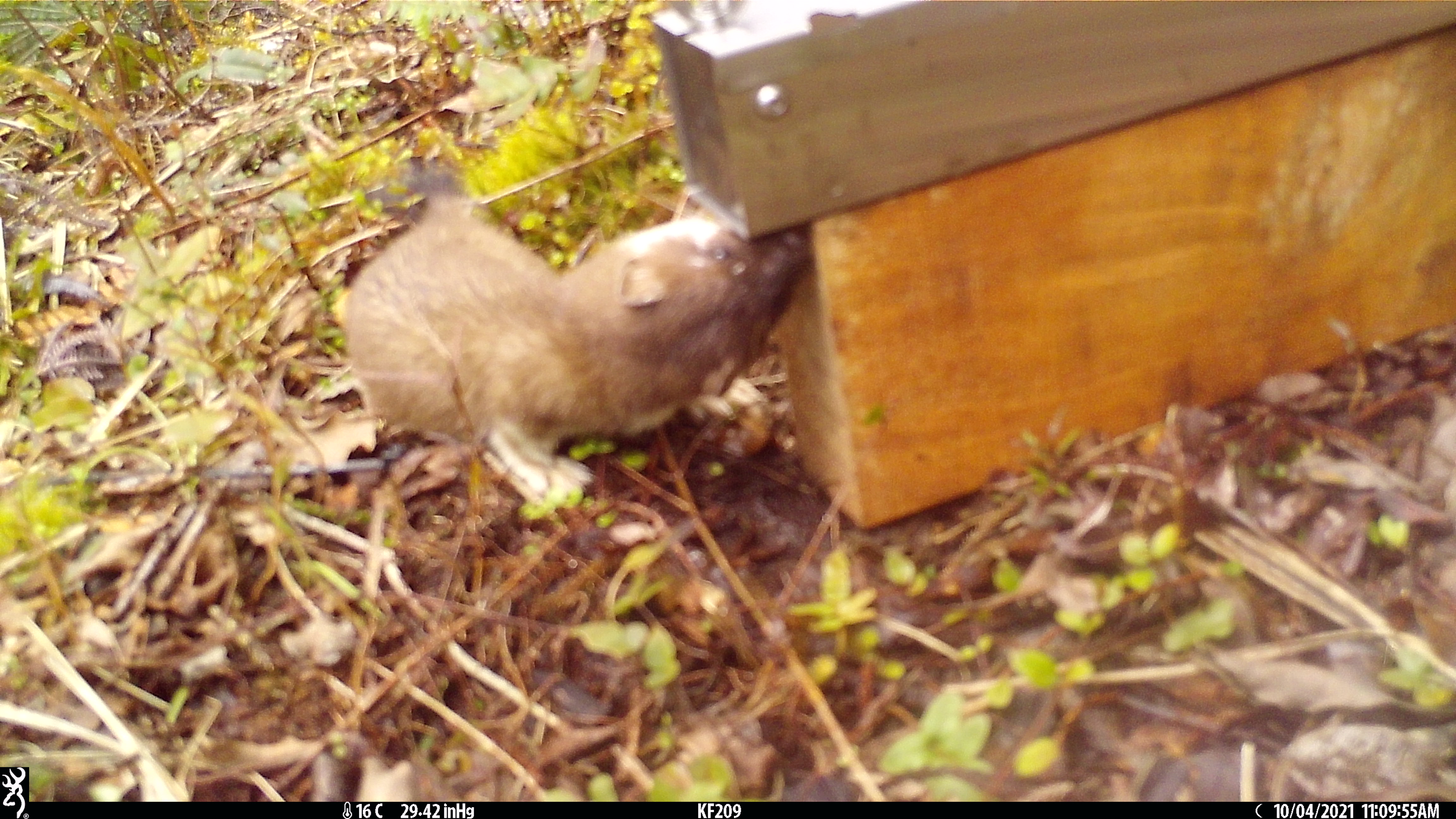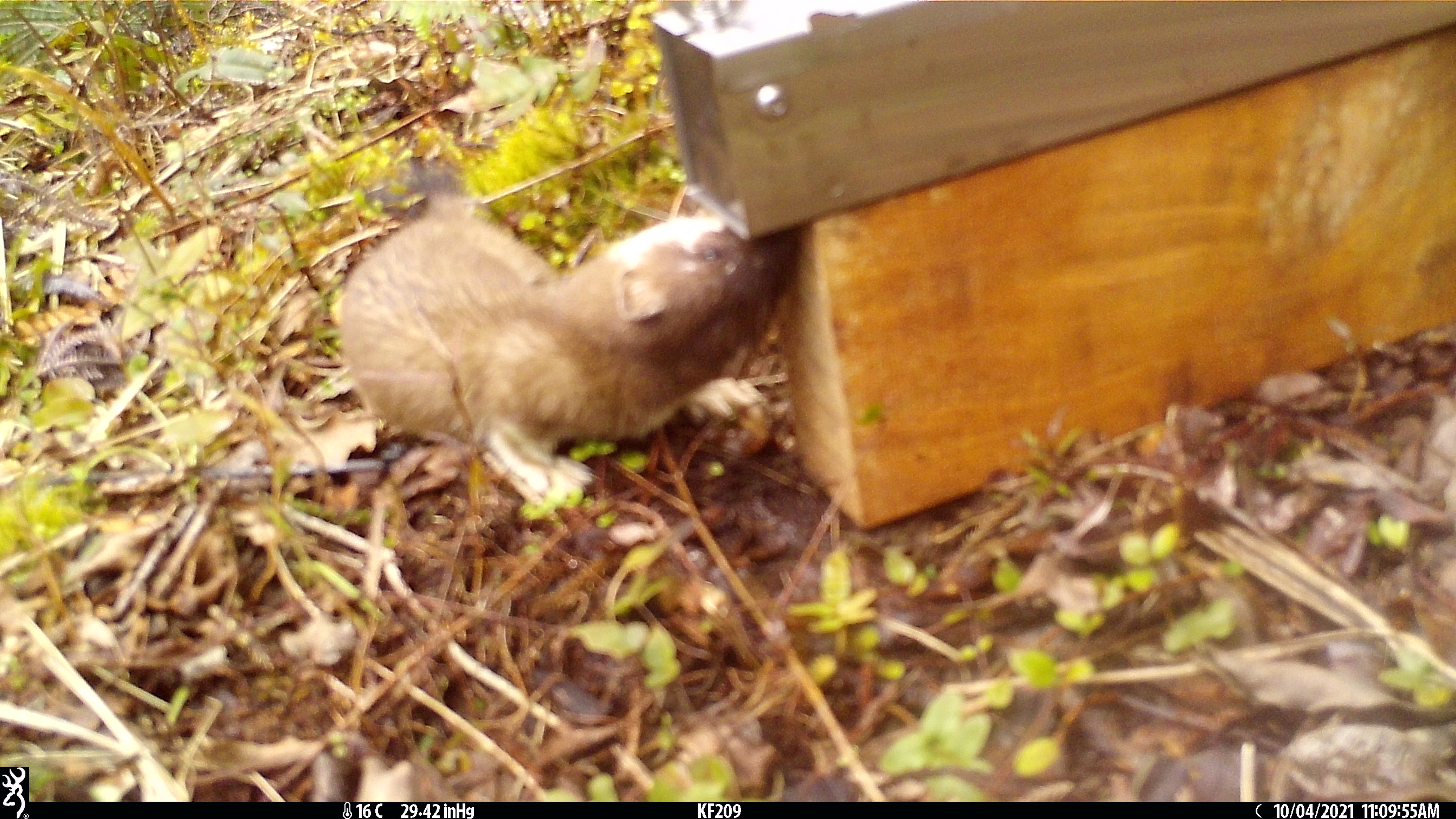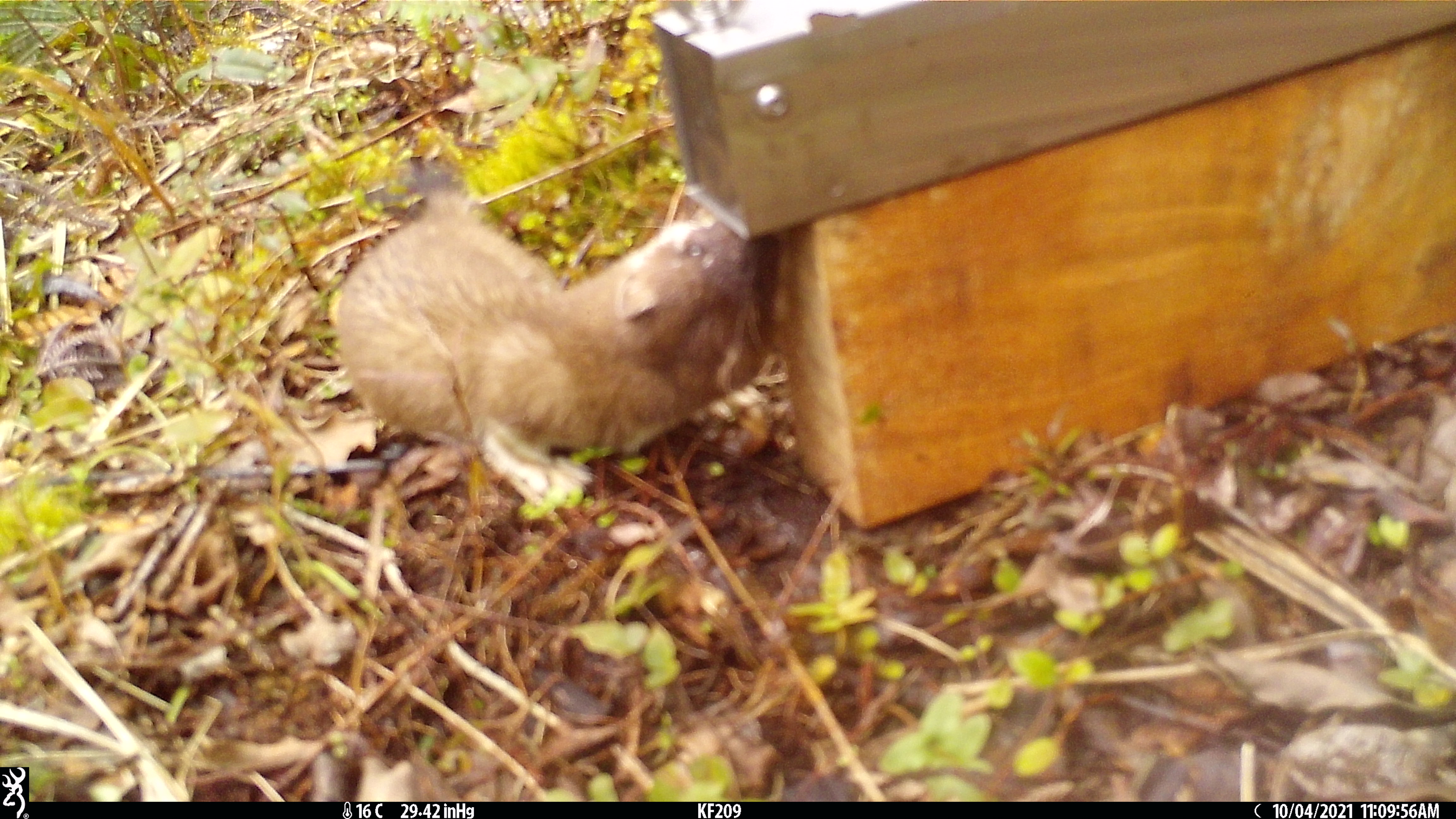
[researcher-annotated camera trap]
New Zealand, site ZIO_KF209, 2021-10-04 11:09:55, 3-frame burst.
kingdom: Animalia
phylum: Chordata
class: Mammalia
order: Carnivora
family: Mustelidae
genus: Mustela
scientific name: Mustela erminea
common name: stoat